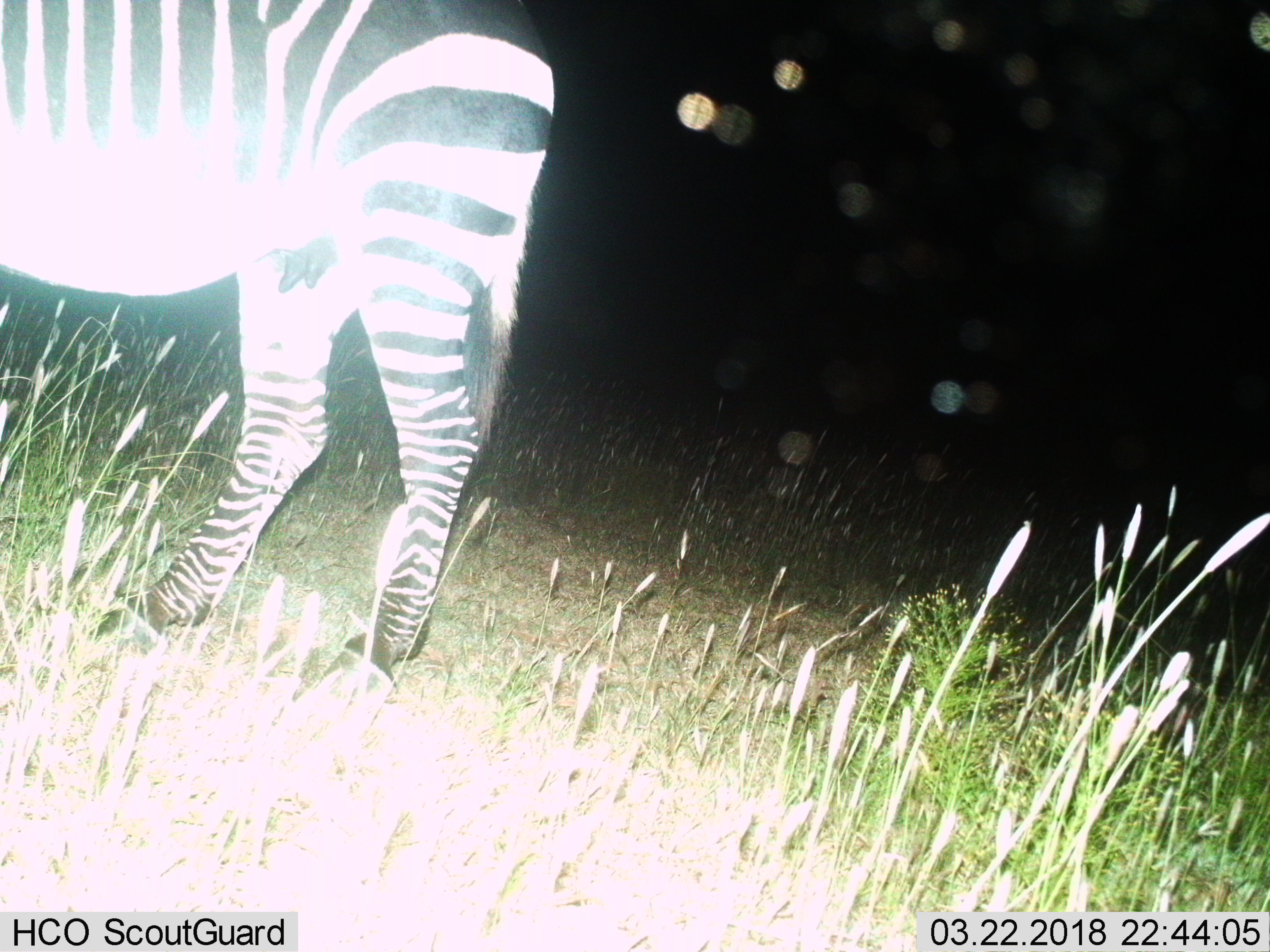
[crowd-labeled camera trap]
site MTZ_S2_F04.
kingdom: Animalia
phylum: Chordata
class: Mammalia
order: Perissodactyla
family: Equidae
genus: Equus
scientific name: Equus zebra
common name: mountain zebra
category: zebramountain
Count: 1.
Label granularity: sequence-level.